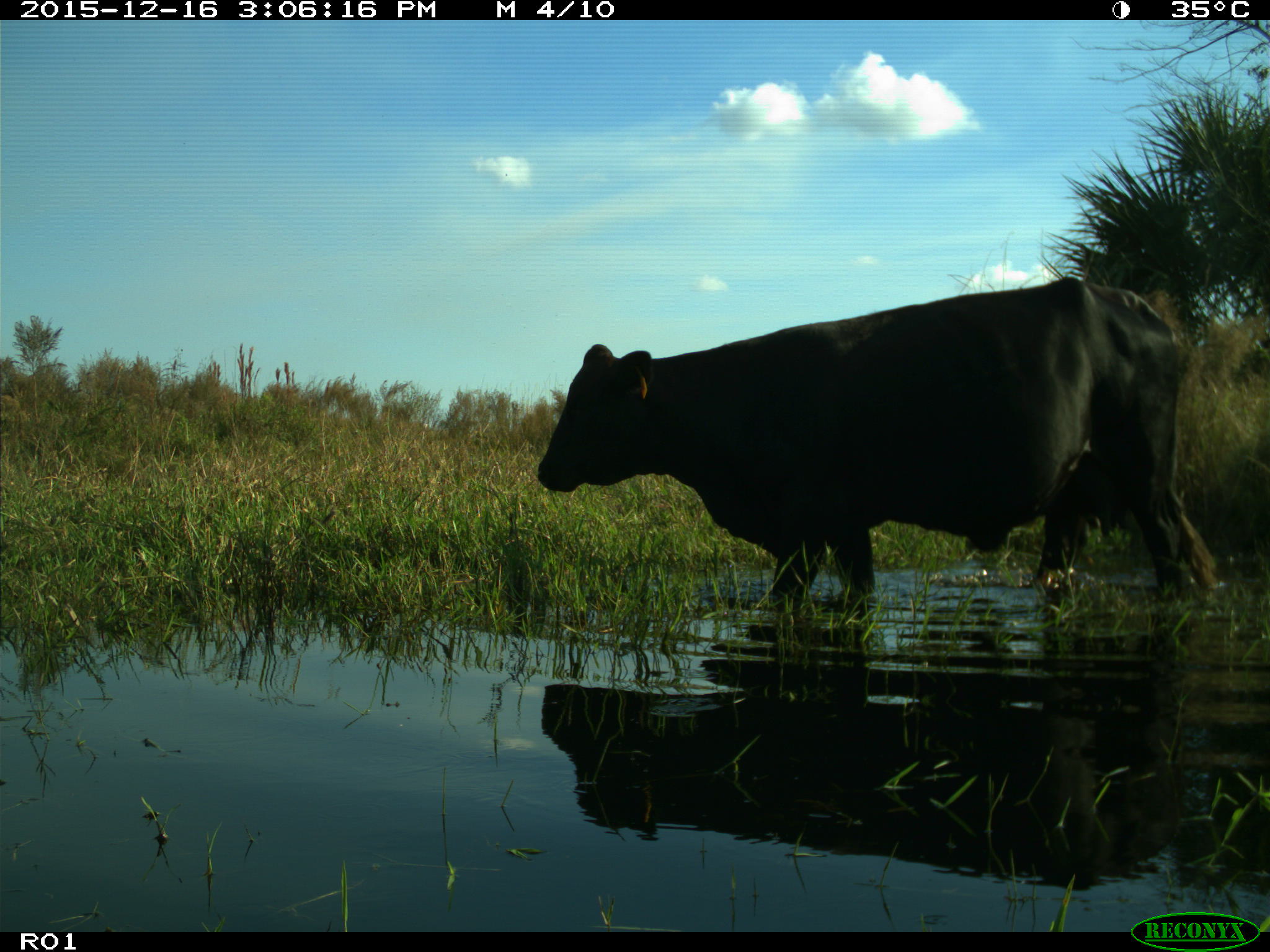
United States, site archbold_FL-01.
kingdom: Animalia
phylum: Chordata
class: Mammalia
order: Artiodactyla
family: Bovidae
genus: Bos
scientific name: Bos taurus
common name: domestic cow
Bos taurus (domestic cow).